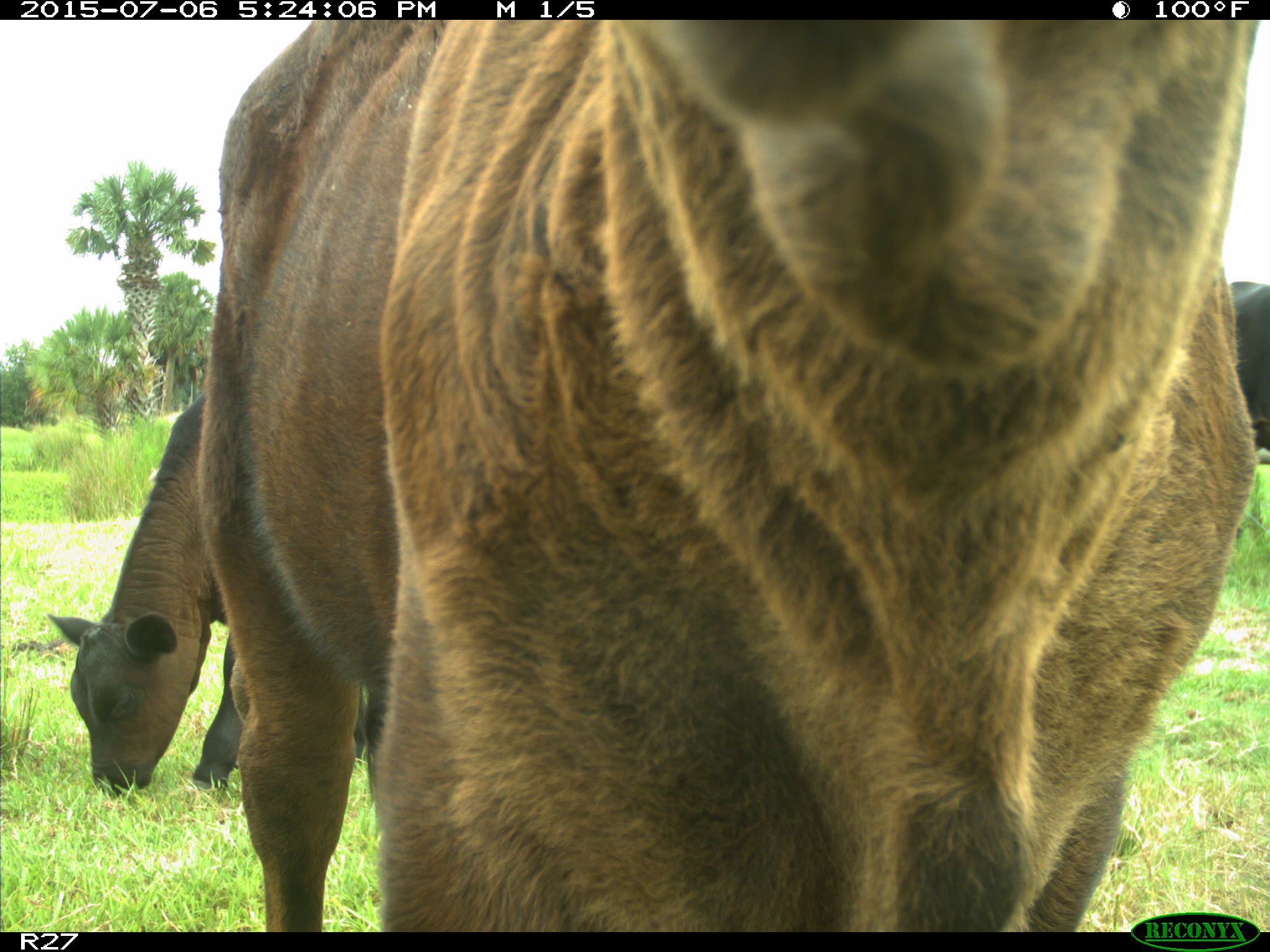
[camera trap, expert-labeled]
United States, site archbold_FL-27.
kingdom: Animalia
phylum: Chordata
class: Mammalia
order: Artiodactyla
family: Bovidae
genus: Bos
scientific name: Bos taurus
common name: domestic cow